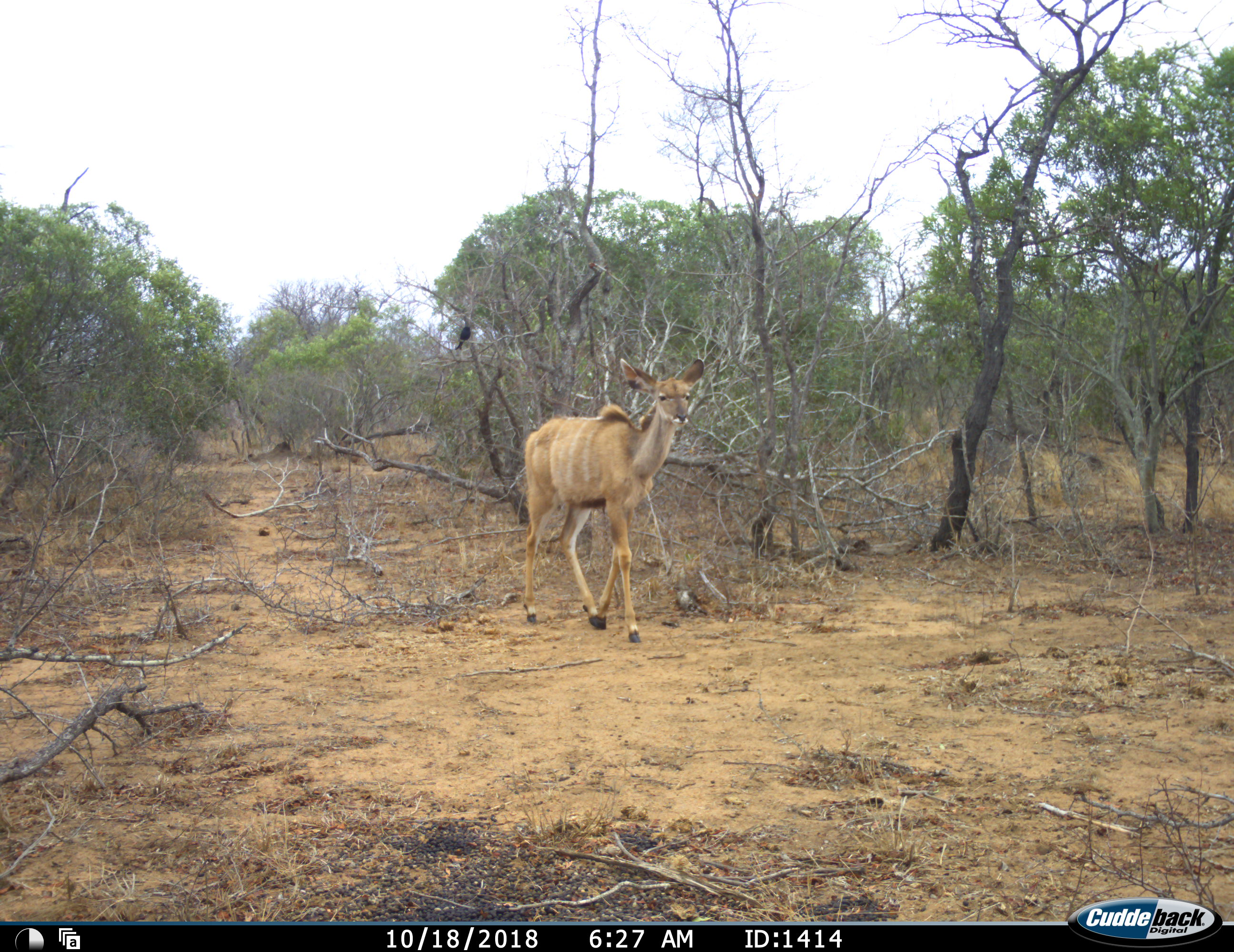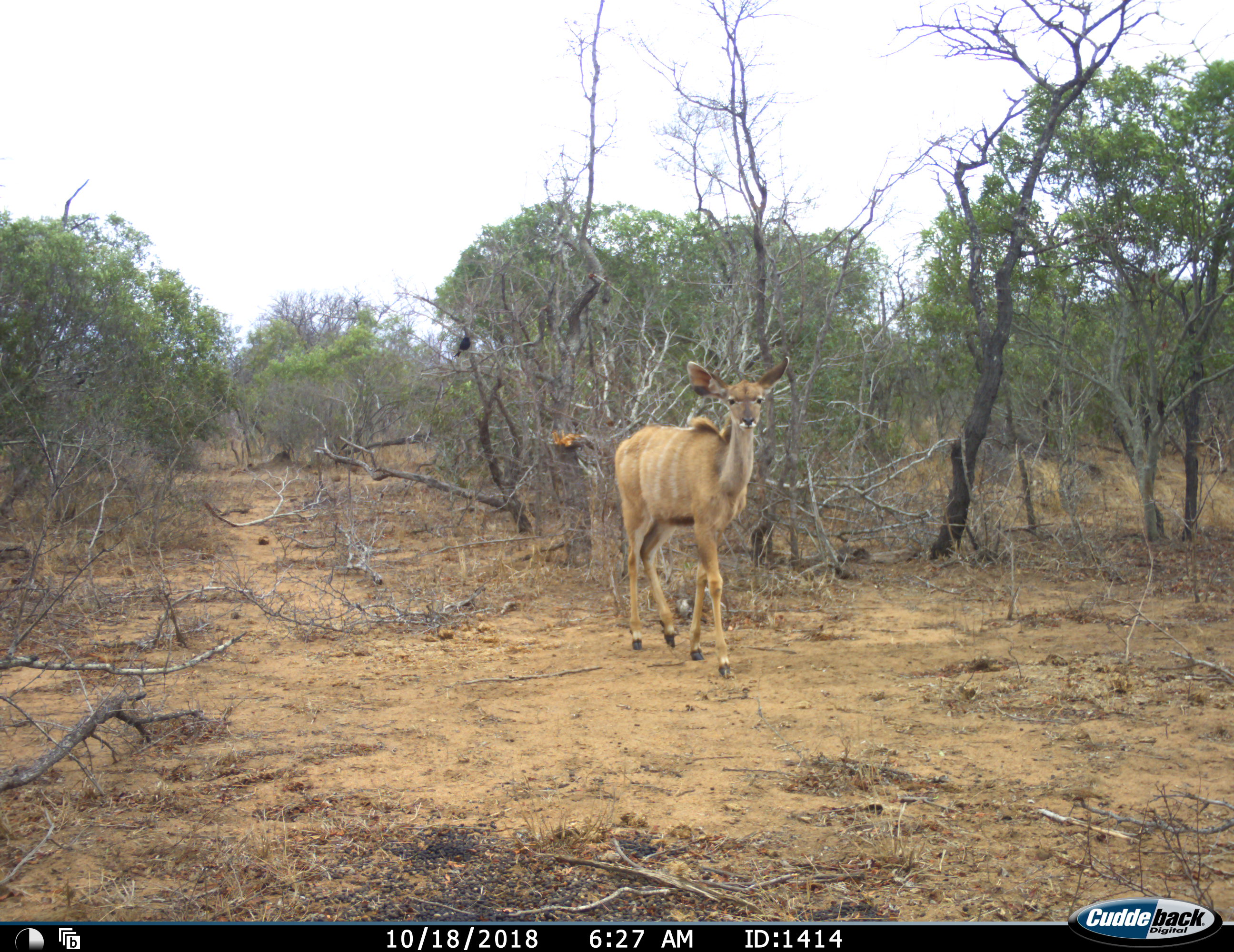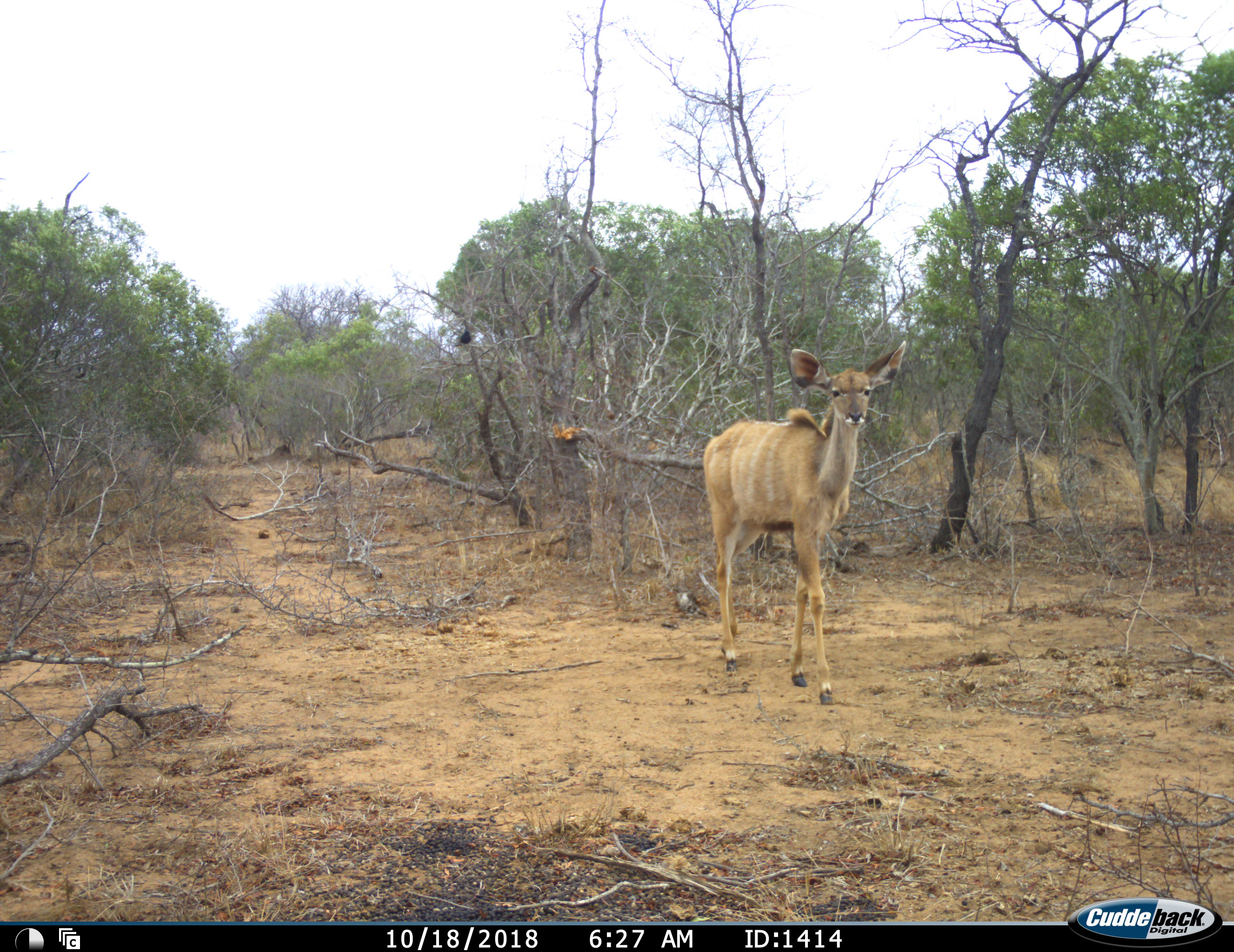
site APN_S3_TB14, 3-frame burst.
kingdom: Animalia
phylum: Chordata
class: Mammalia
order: Artiodactyla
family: Bovidae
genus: Tragelaphus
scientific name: Tragelaphus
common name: kudu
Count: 1.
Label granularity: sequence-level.